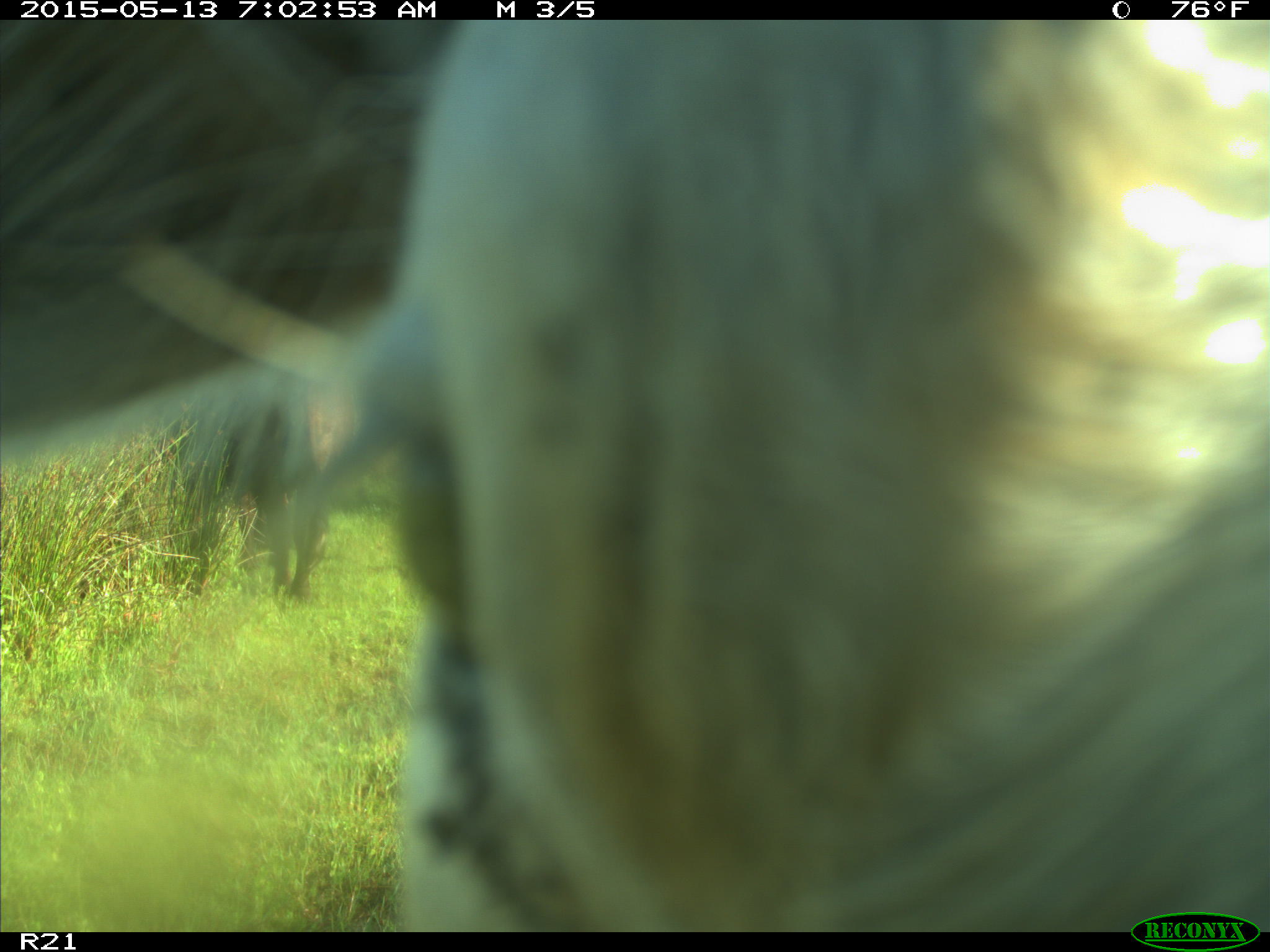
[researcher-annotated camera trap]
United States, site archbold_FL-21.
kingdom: Animalia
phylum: Chordata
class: Mammalia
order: Artiodactyla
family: Bovidae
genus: Bos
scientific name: Bos taurus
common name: domestic cow